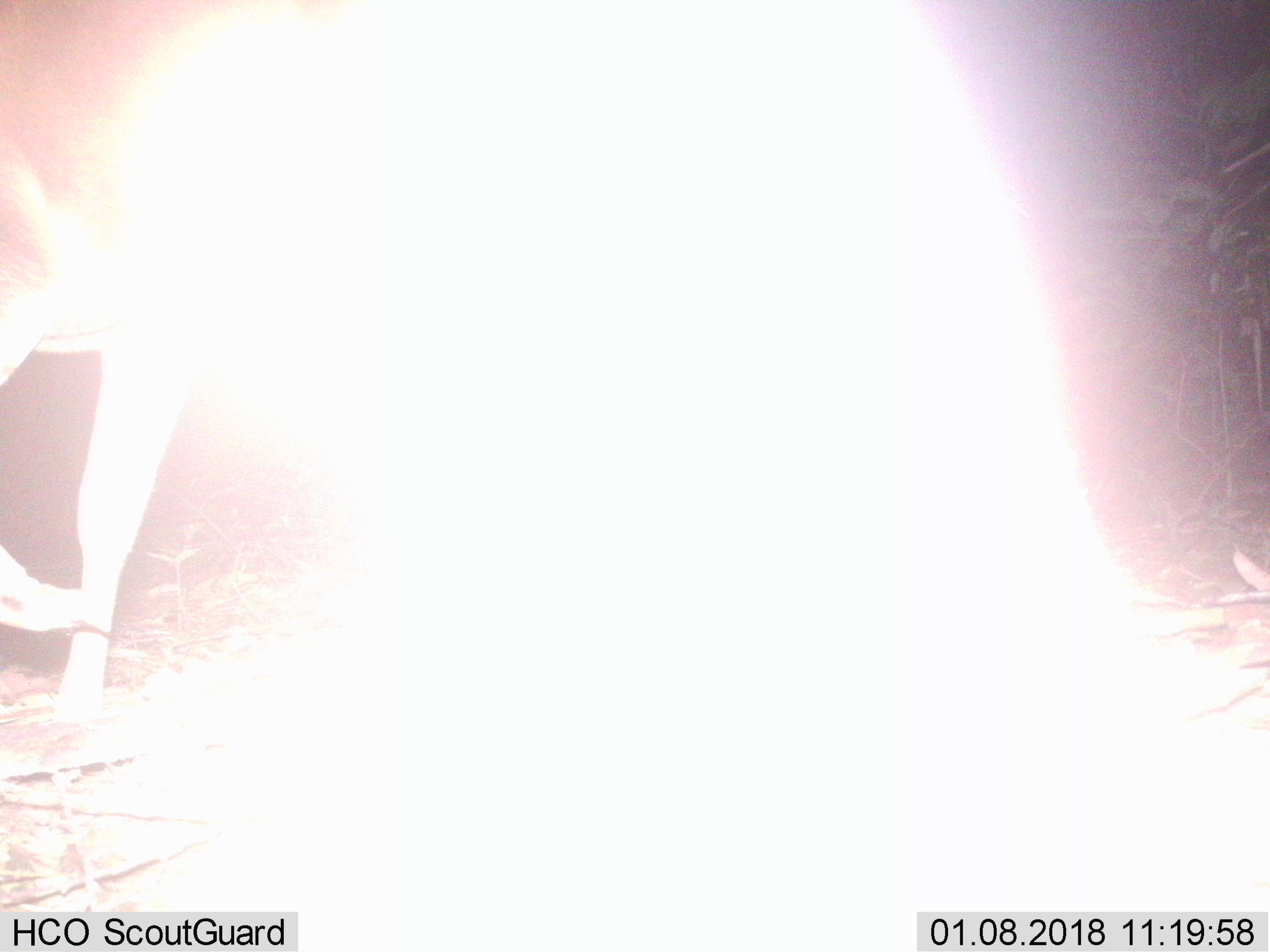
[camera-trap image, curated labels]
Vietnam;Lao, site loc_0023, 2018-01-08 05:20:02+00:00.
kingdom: Animalia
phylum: Chordata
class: Mammalia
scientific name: Mammalia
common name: mammal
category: unidentified mammal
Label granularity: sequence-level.